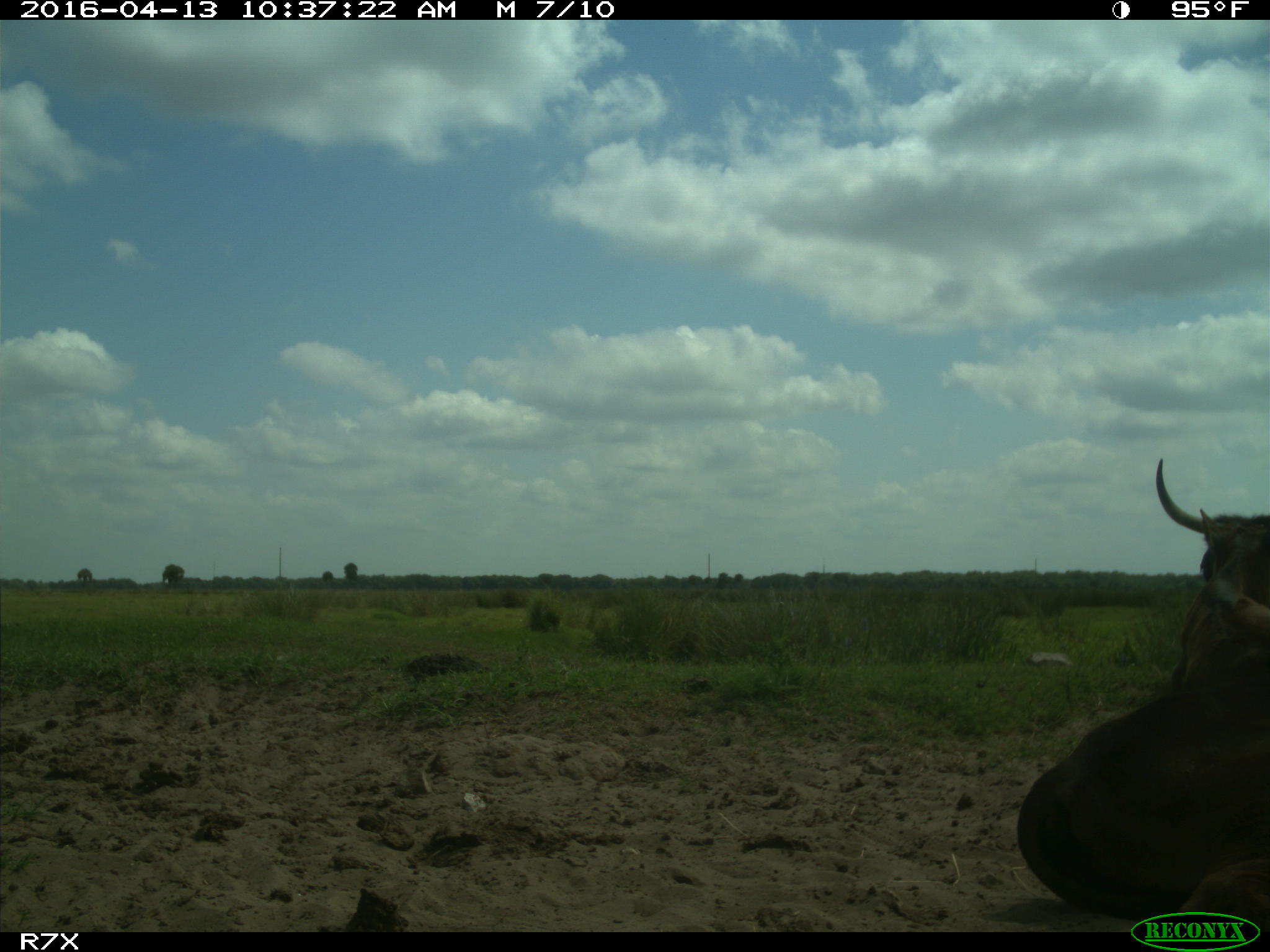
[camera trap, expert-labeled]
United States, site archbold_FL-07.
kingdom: Animalia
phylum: Chordata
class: Mammalia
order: Artiodactyla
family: Bovidae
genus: Bos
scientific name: Bos taurus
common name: domestic cow